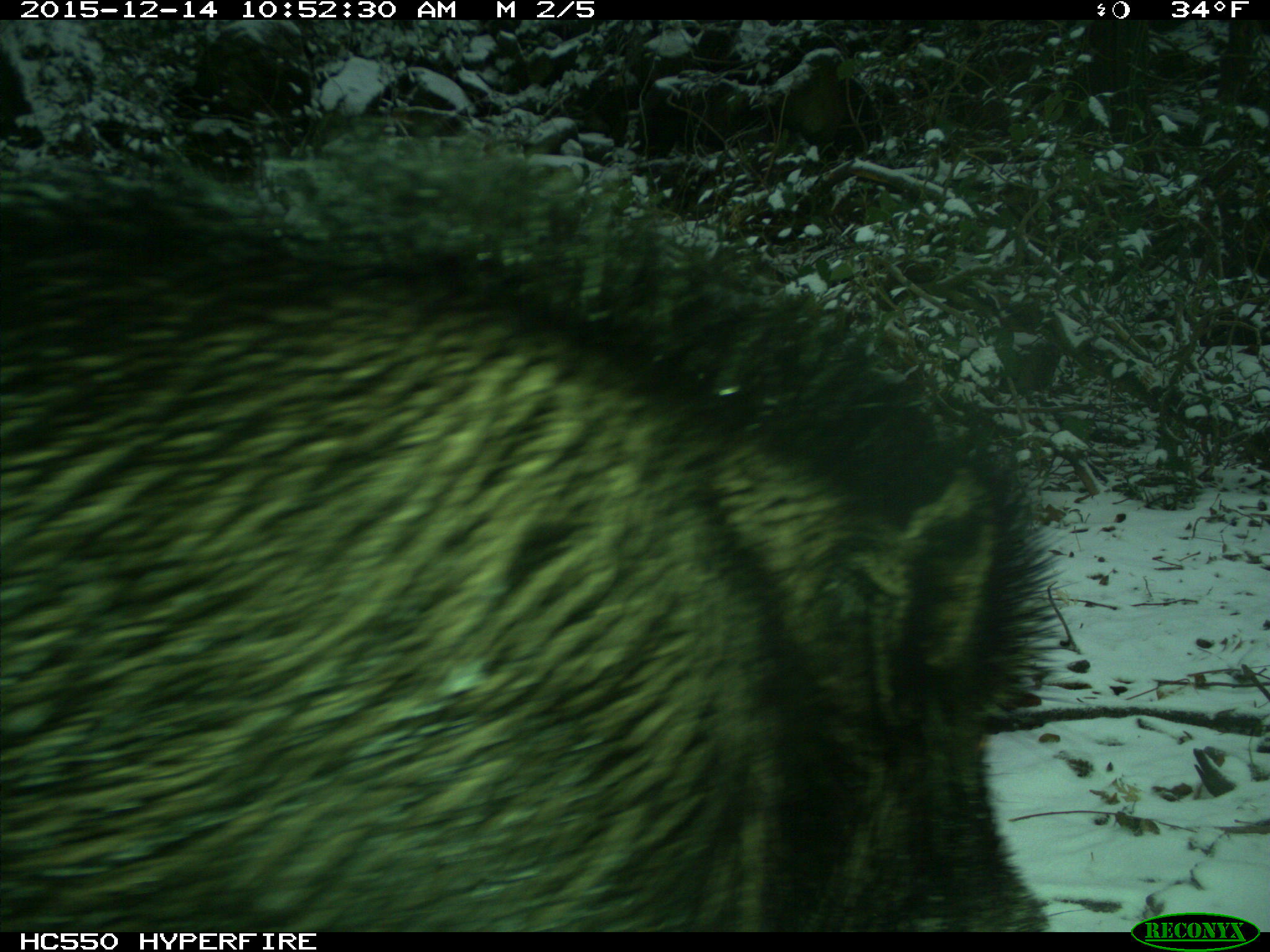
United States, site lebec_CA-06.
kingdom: Animalia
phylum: Chordata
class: Mammalia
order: Artiodactyla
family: Suidae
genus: Sus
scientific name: Sus scrofa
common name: wild boar